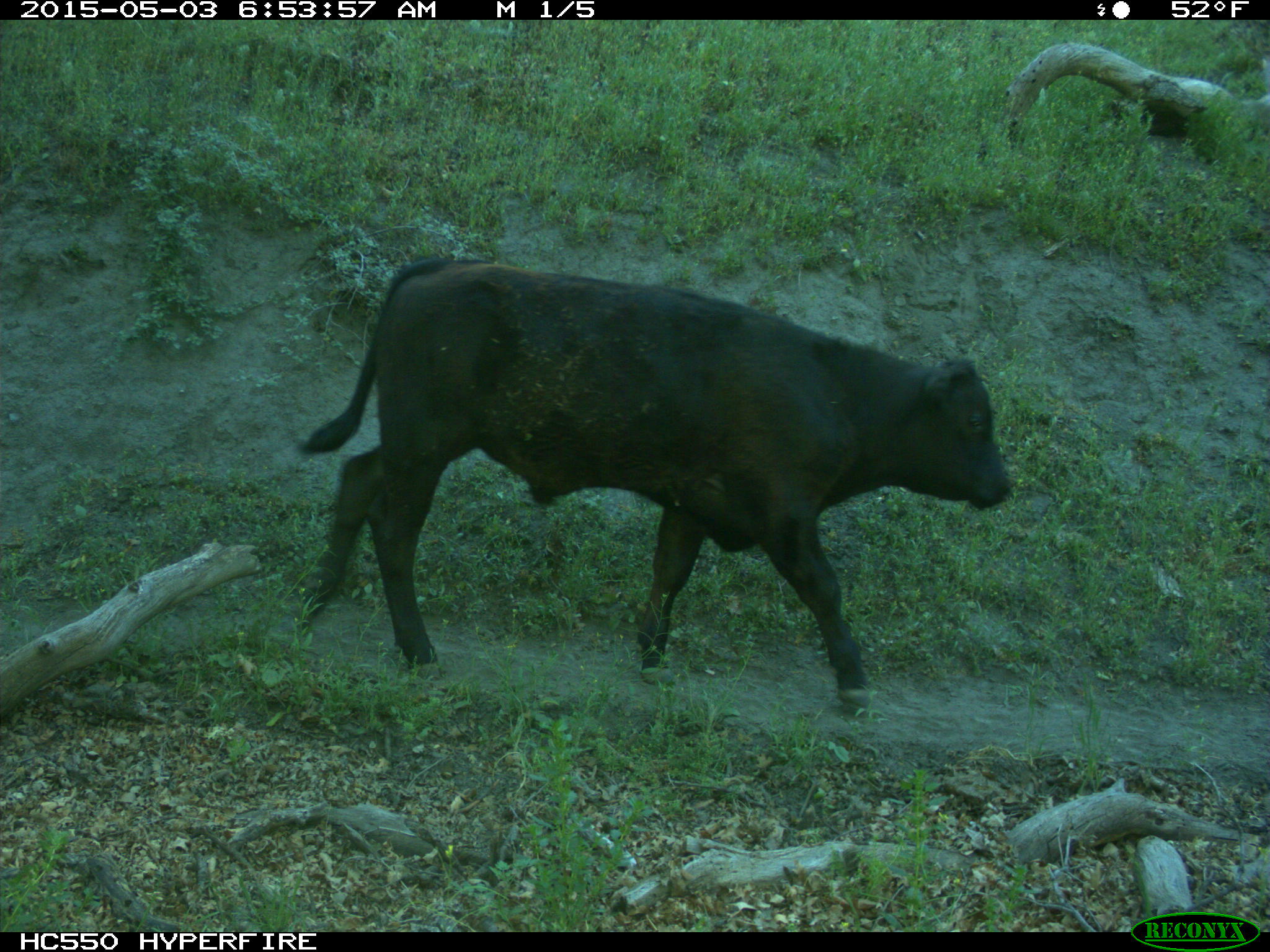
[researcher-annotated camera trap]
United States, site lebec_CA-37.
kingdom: Animalia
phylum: Chordata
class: Mammalia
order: Artiodactyla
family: Bovidae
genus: Bos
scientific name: Bos taurus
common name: domestic cow